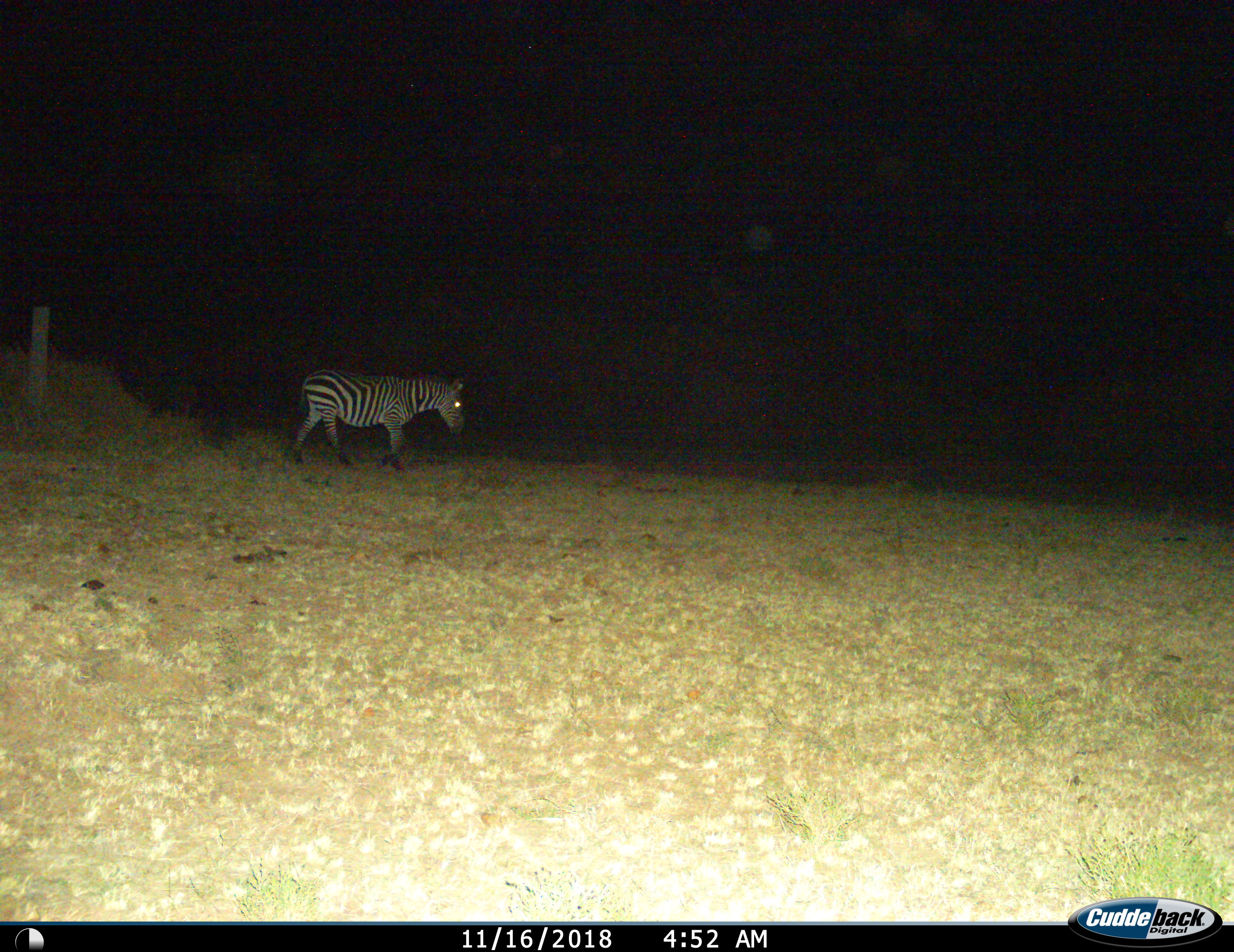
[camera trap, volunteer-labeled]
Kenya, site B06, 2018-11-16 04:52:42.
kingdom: Animalia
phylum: Chordata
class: Mammalia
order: Perissodactyla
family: Equidae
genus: Equus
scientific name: Equus quagga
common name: plains zebra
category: zebra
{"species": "zebra (plains zebra) (Equus quagga)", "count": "1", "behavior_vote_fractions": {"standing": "10%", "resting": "0%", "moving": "80%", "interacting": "0%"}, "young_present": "0%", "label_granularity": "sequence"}